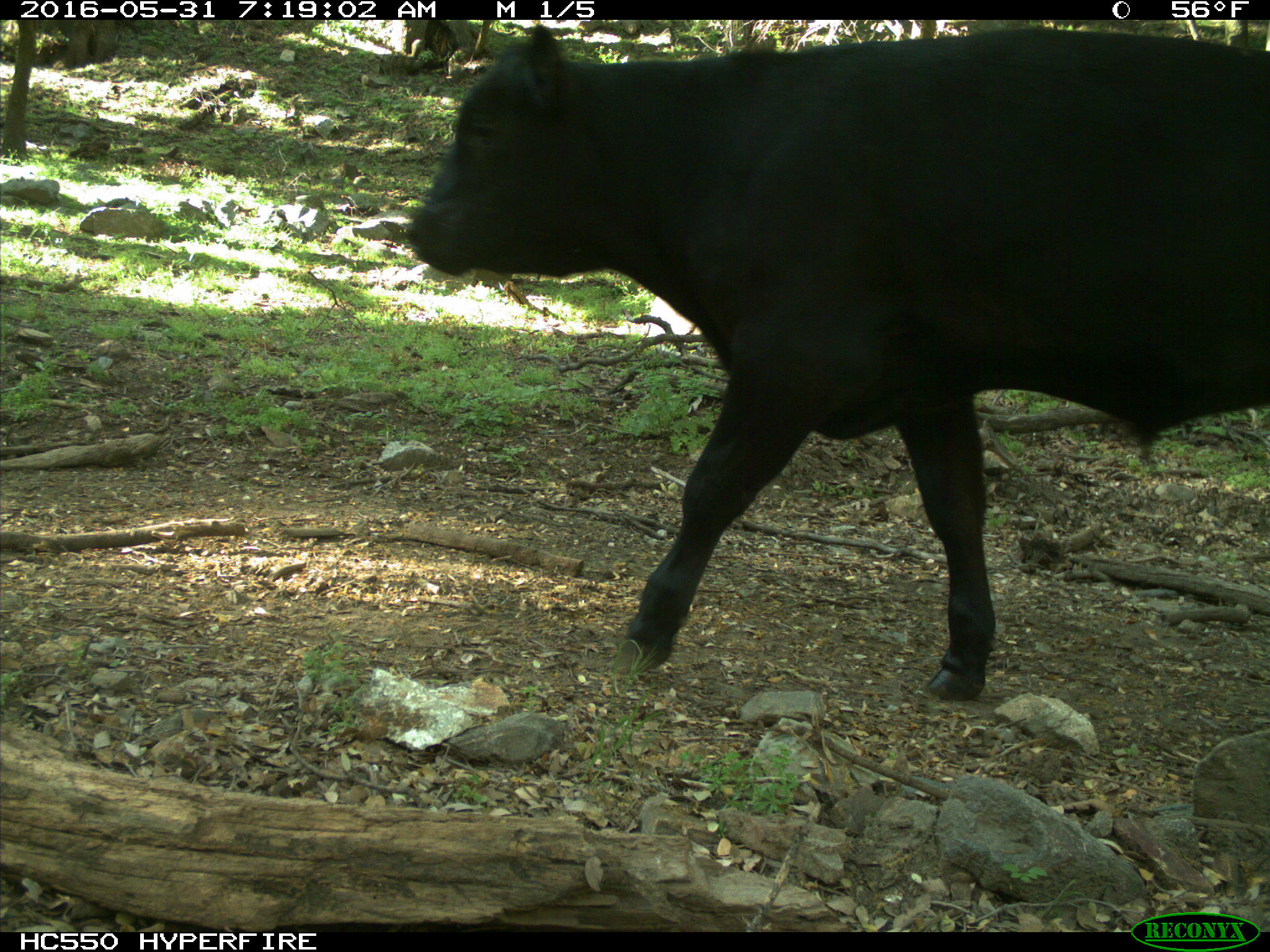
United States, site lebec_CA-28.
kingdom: Animalia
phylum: Chordata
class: Mammalia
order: Artiodactyla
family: Bovidae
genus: Bos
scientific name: Bos taurus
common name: domestic cow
Bos taurus (domestic cow).